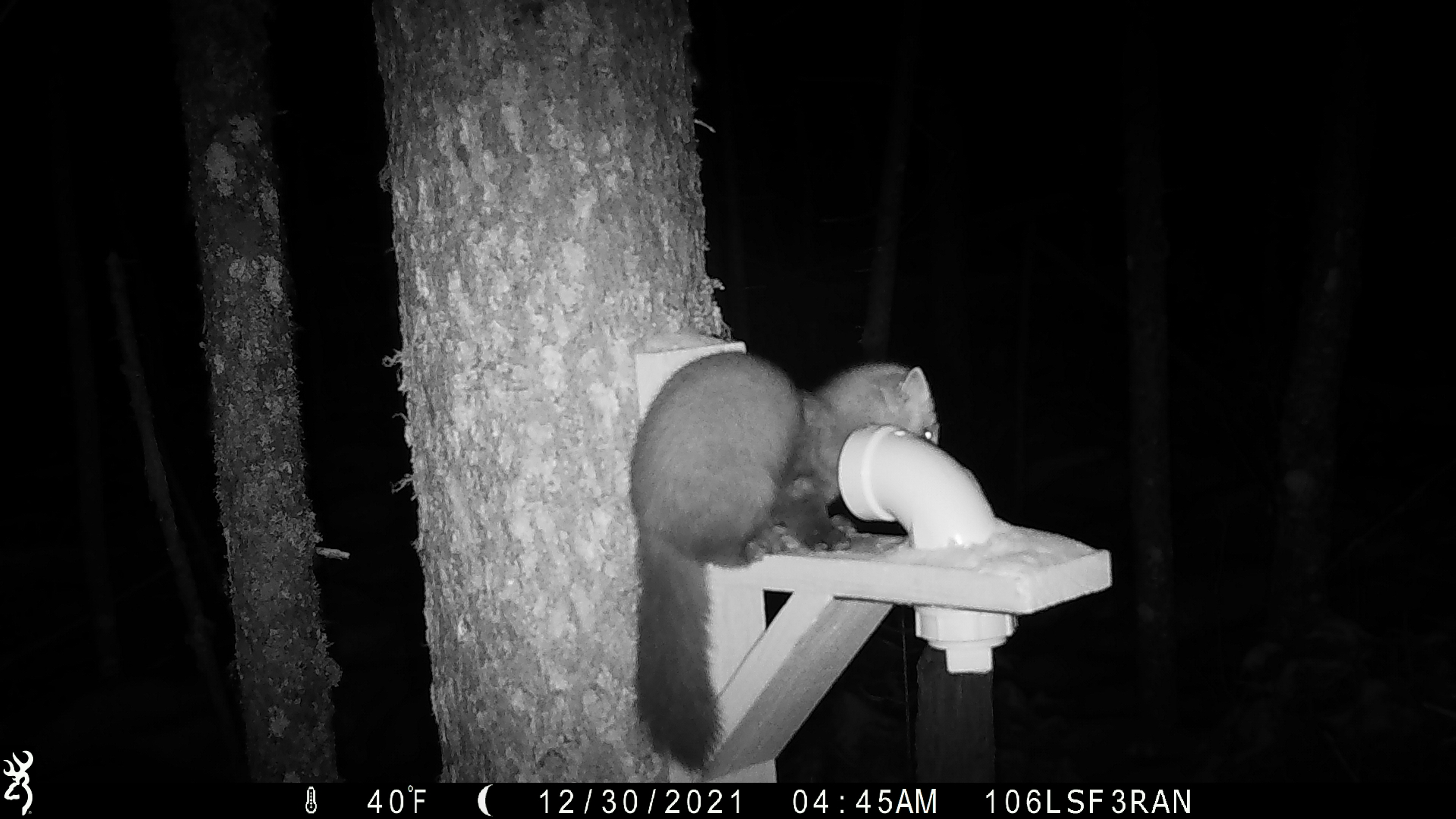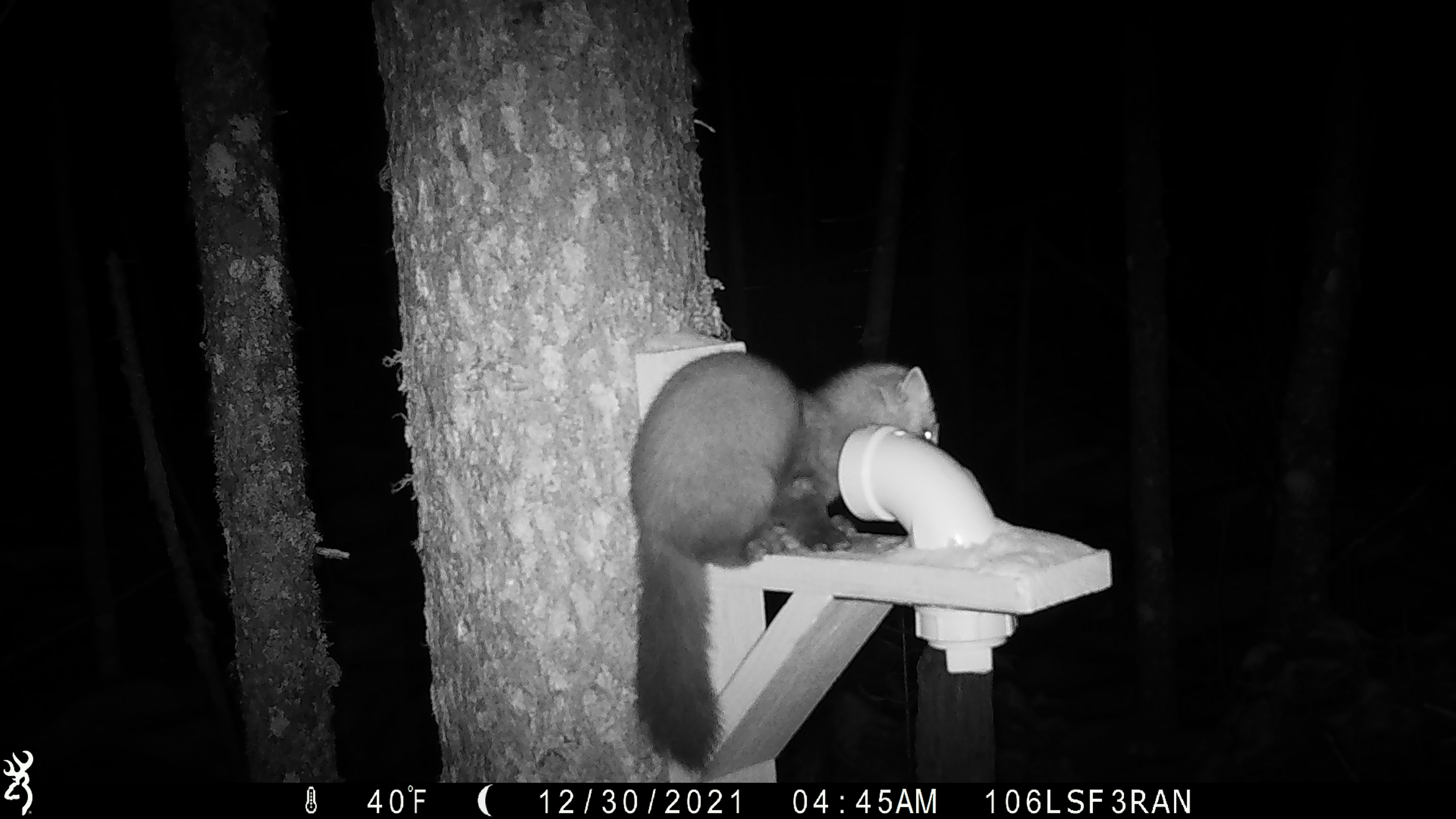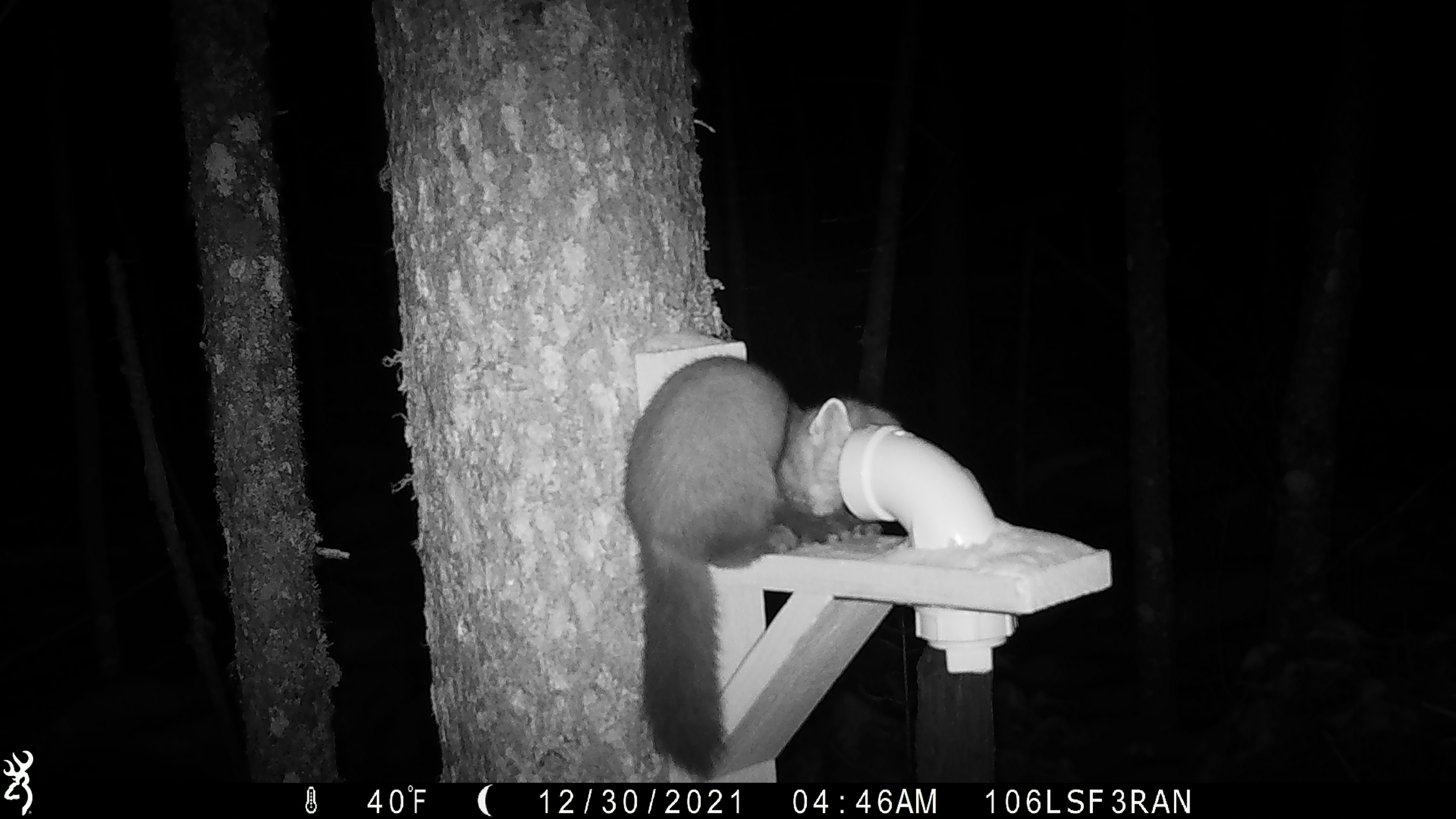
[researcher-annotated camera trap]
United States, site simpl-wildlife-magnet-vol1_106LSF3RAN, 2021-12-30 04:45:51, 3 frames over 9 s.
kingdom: Animalia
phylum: Chordata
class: Mammalia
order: Carnivora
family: Mustelidae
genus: Martes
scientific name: Martes americana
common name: american marten